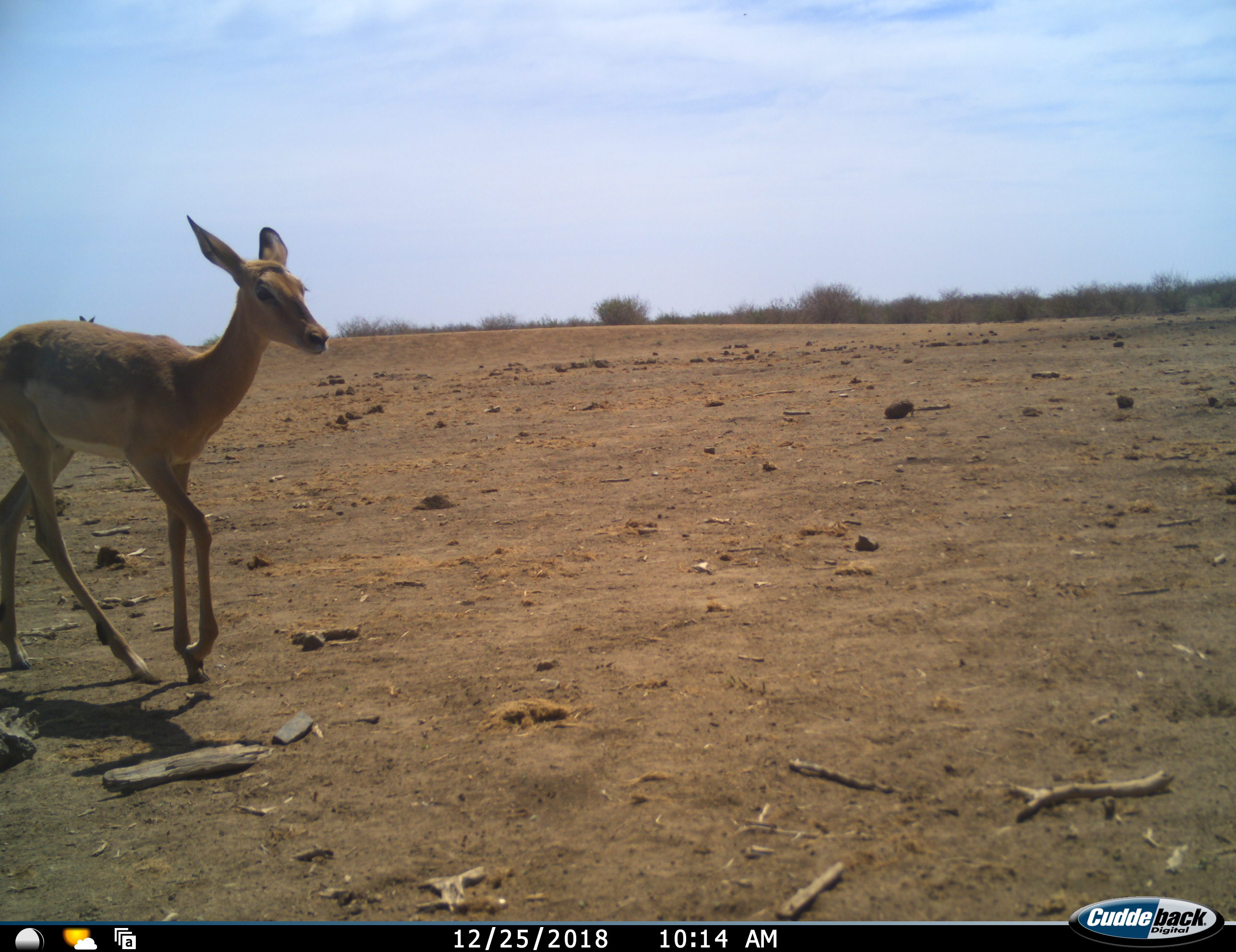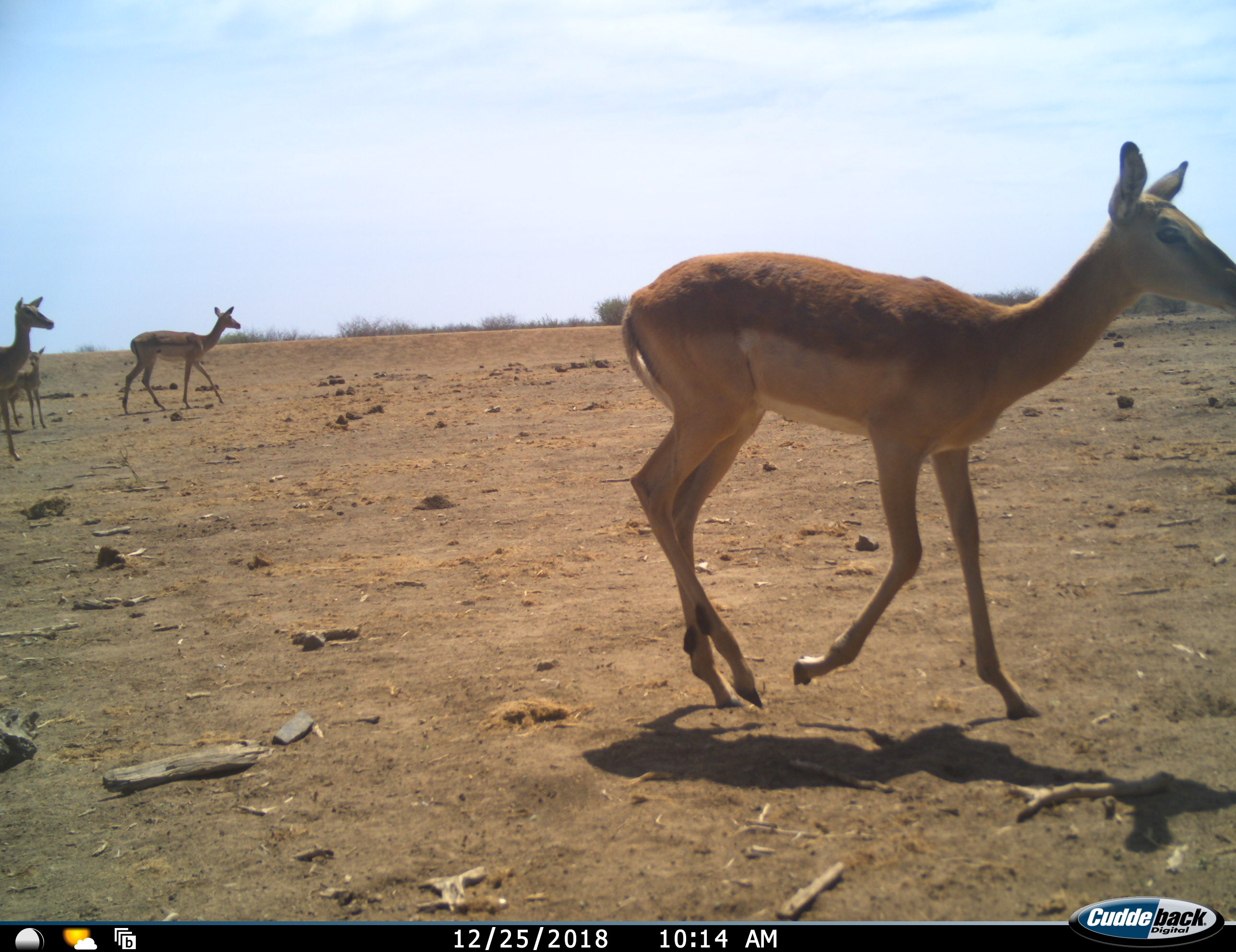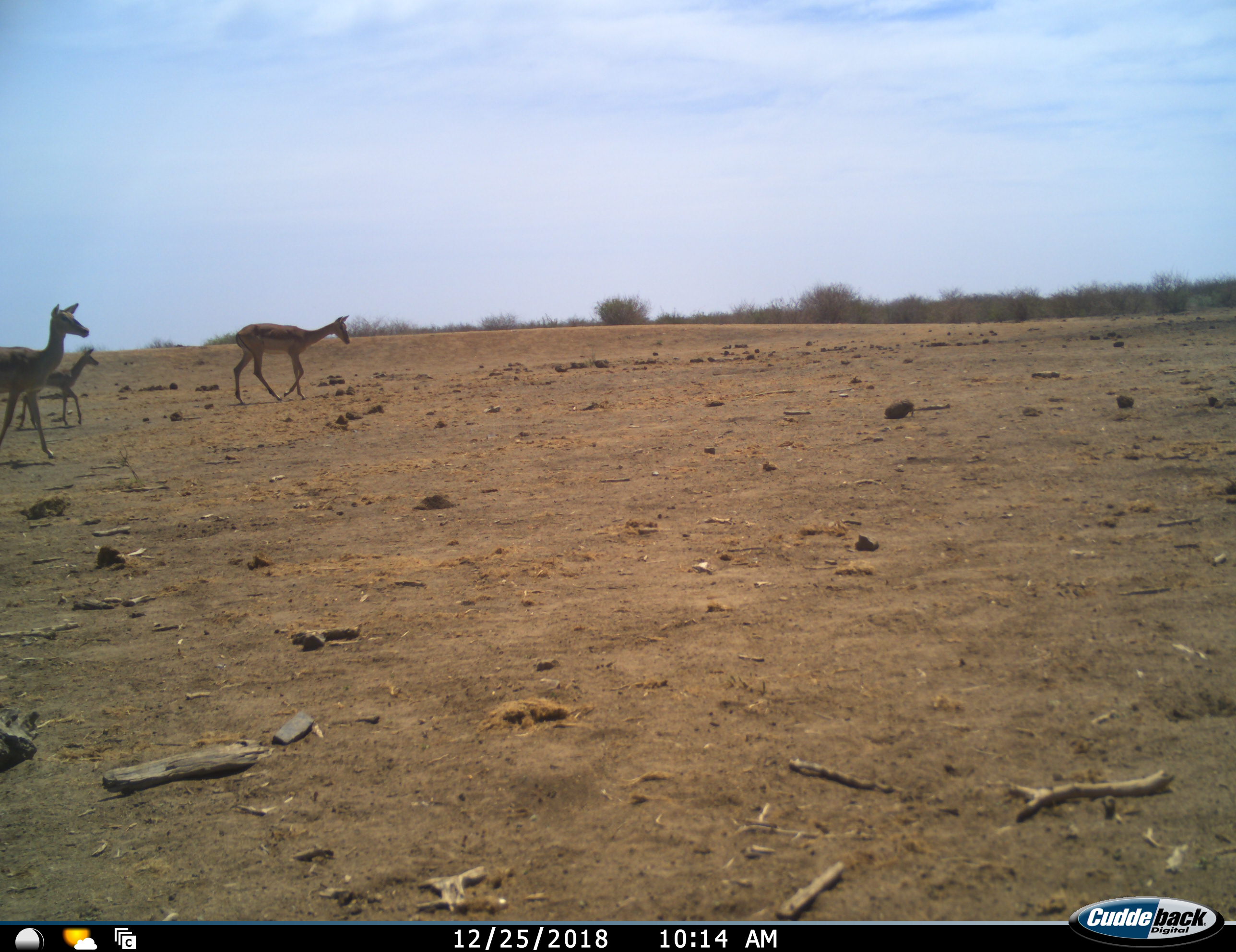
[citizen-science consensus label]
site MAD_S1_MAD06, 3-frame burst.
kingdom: Animalia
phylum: Chordata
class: Mammalia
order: Artiodactyla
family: Bovidae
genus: Aepyceros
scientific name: Aepyceros melampus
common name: impala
Impala (Aepyceros melampus), count 4. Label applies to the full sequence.